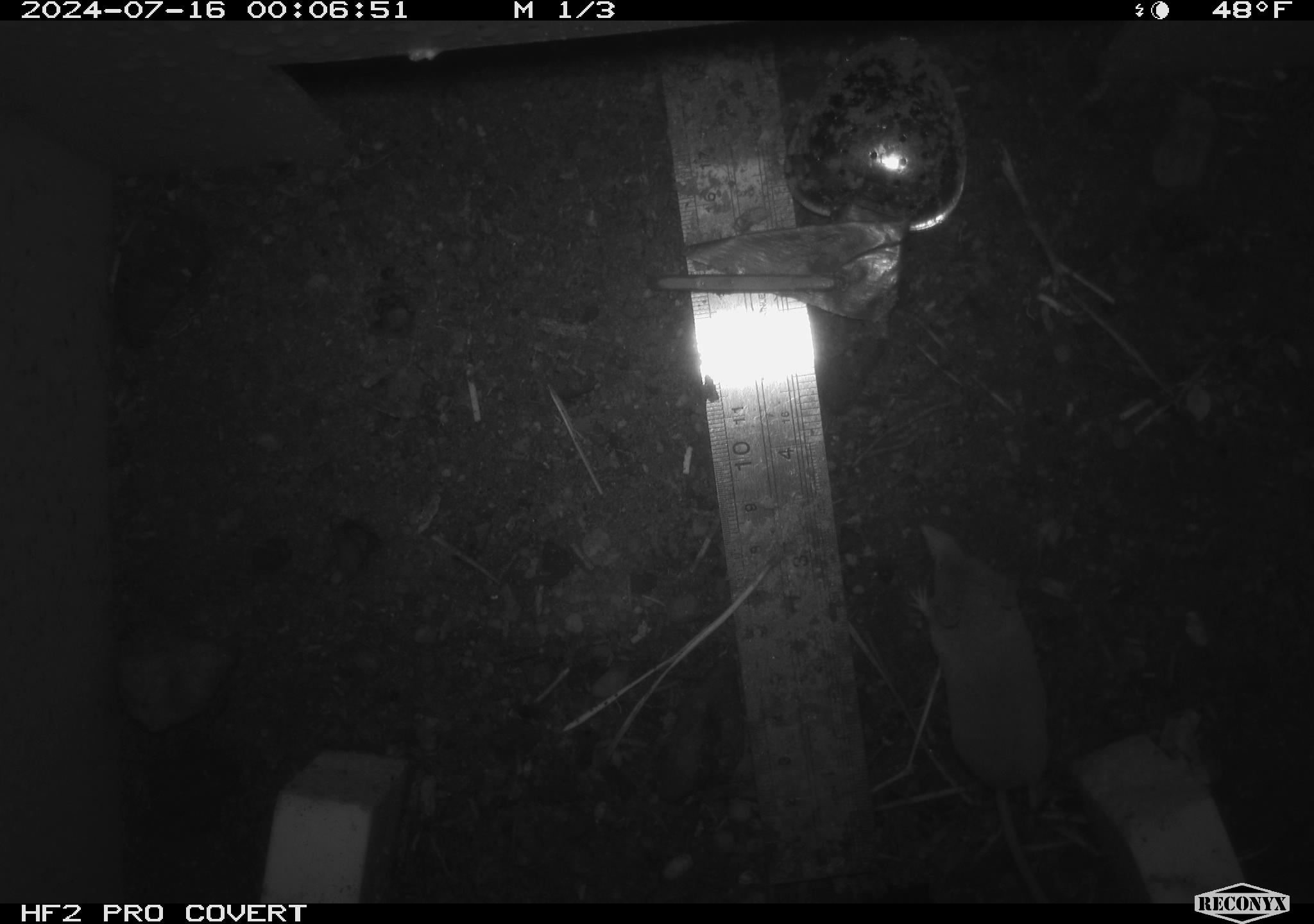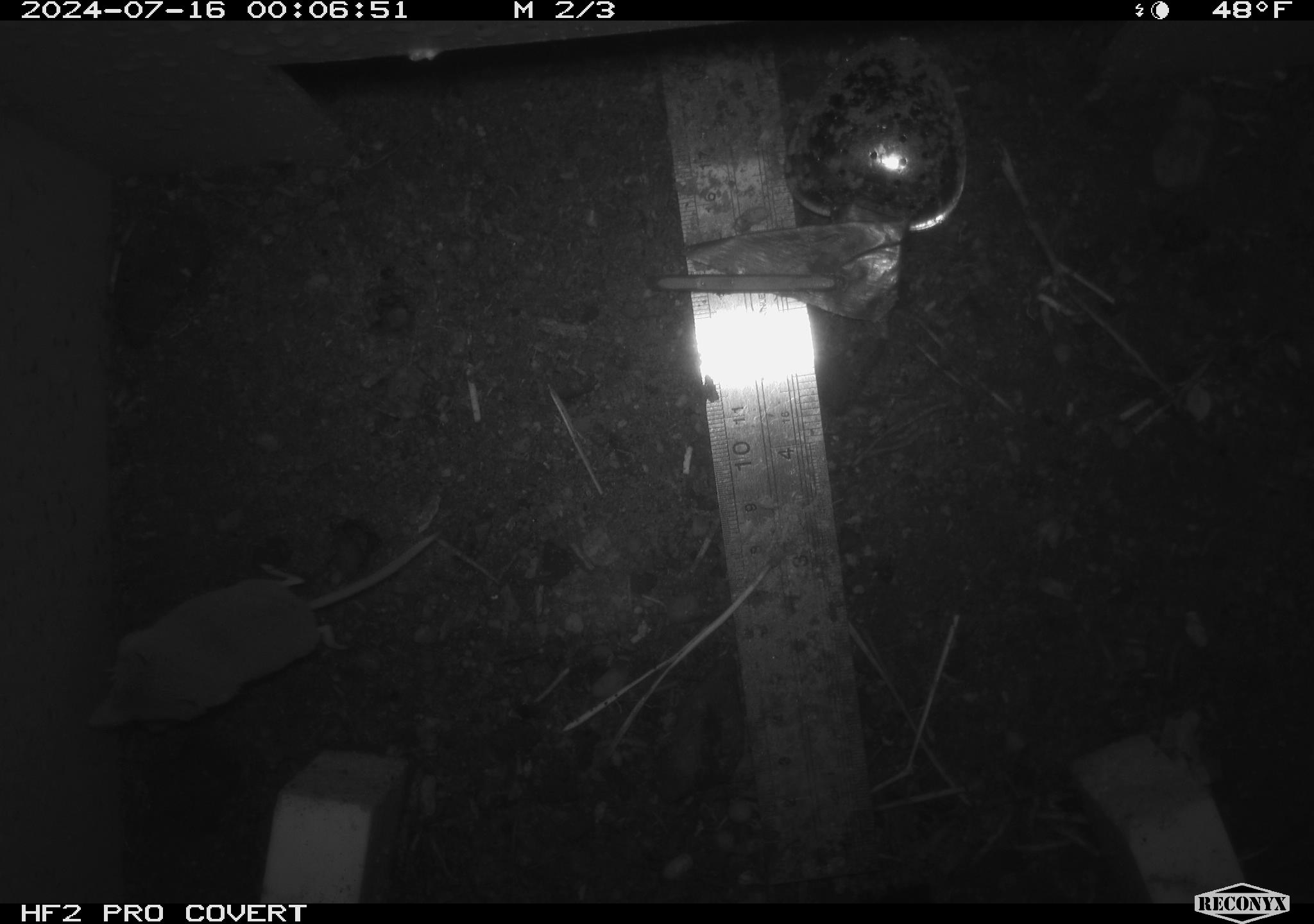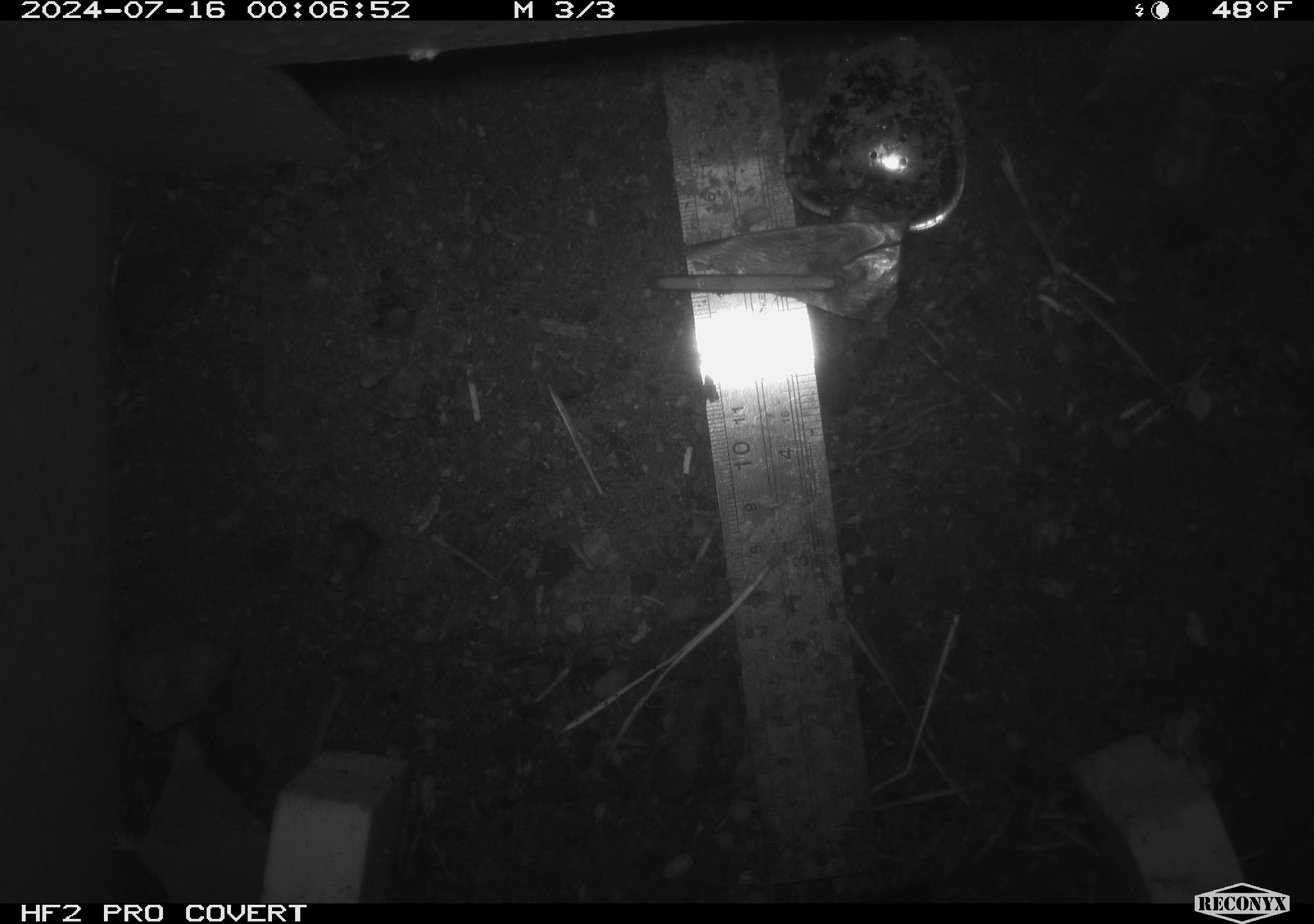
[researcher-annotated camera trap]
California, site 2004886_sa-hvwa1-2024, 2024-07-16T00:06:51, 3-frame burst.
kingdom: Animalia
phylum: Chordata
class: Mammalia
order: Eulipotyphla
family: Soricidae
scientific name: Soricidae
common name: shrews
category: soricidae family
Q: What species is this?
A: Soricidae family (shrews) (Soricidae).